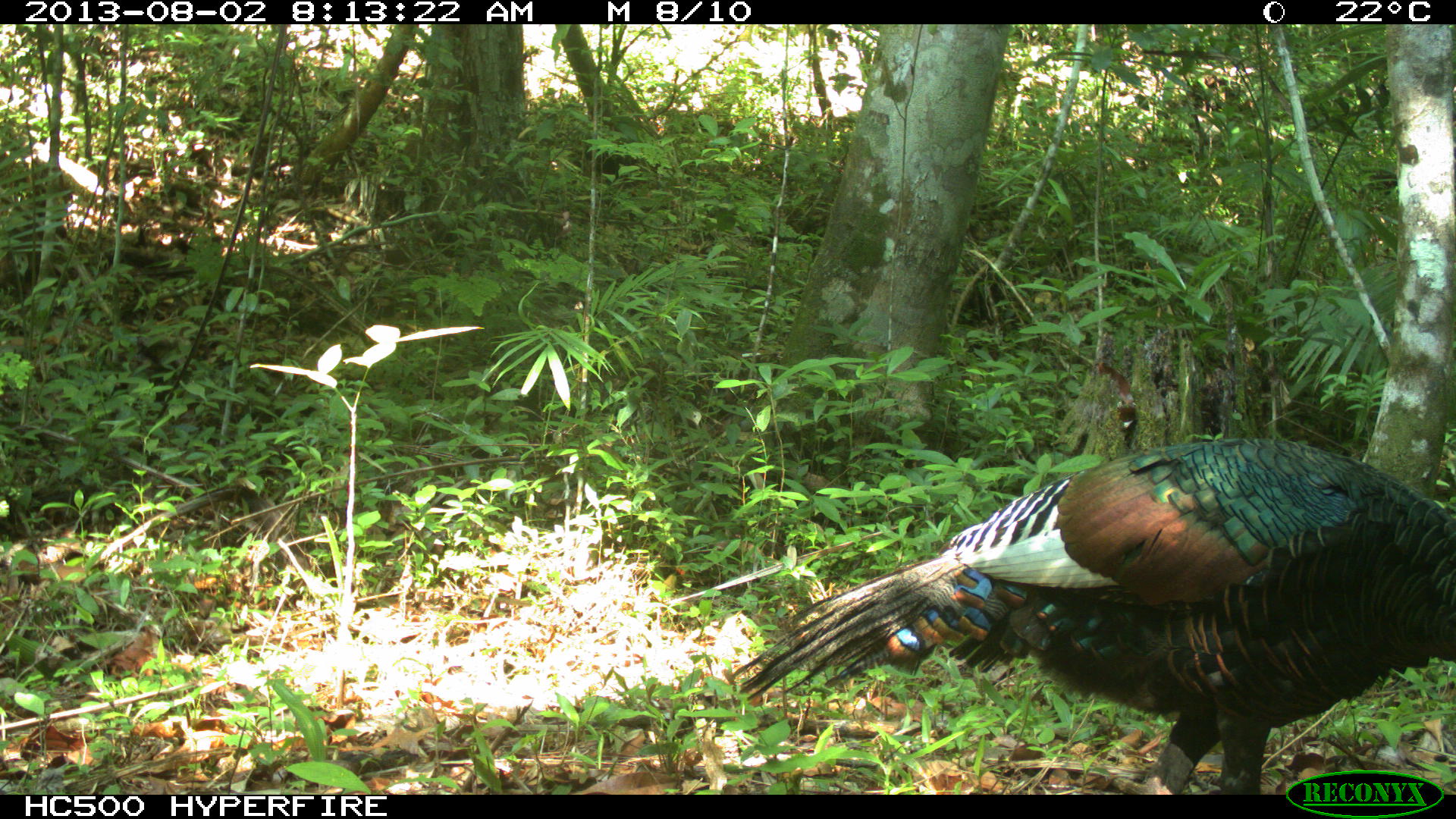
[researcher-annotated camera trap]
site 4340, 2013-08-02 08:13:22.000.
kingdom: Animalia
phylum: Chordata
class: Aves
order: Galliformes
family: Phasianidae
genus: Meleagris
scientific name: Meleagris ocellata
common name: ocellated turkey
Meleagris ocellata (ocellated turkey), count 2, sex male.